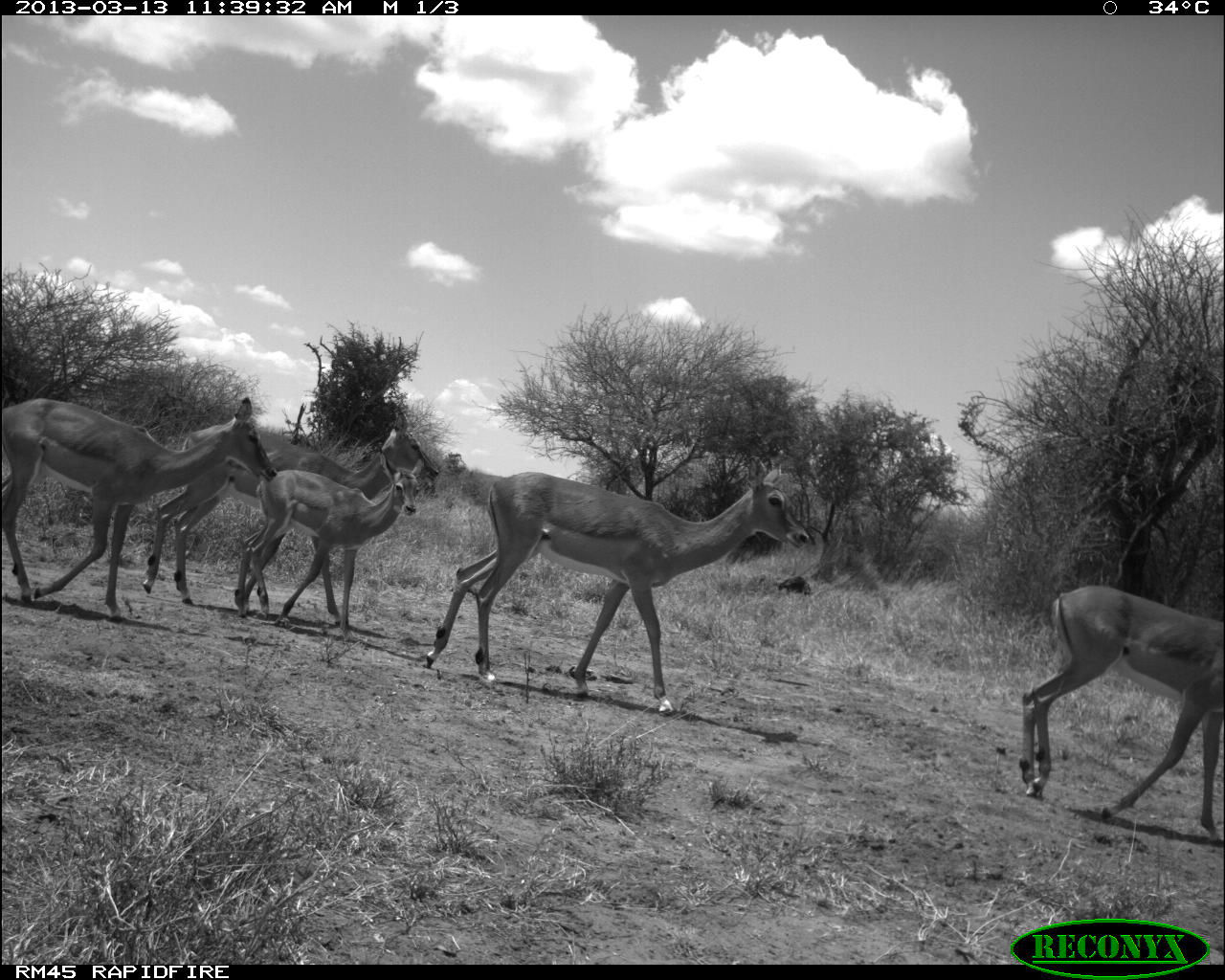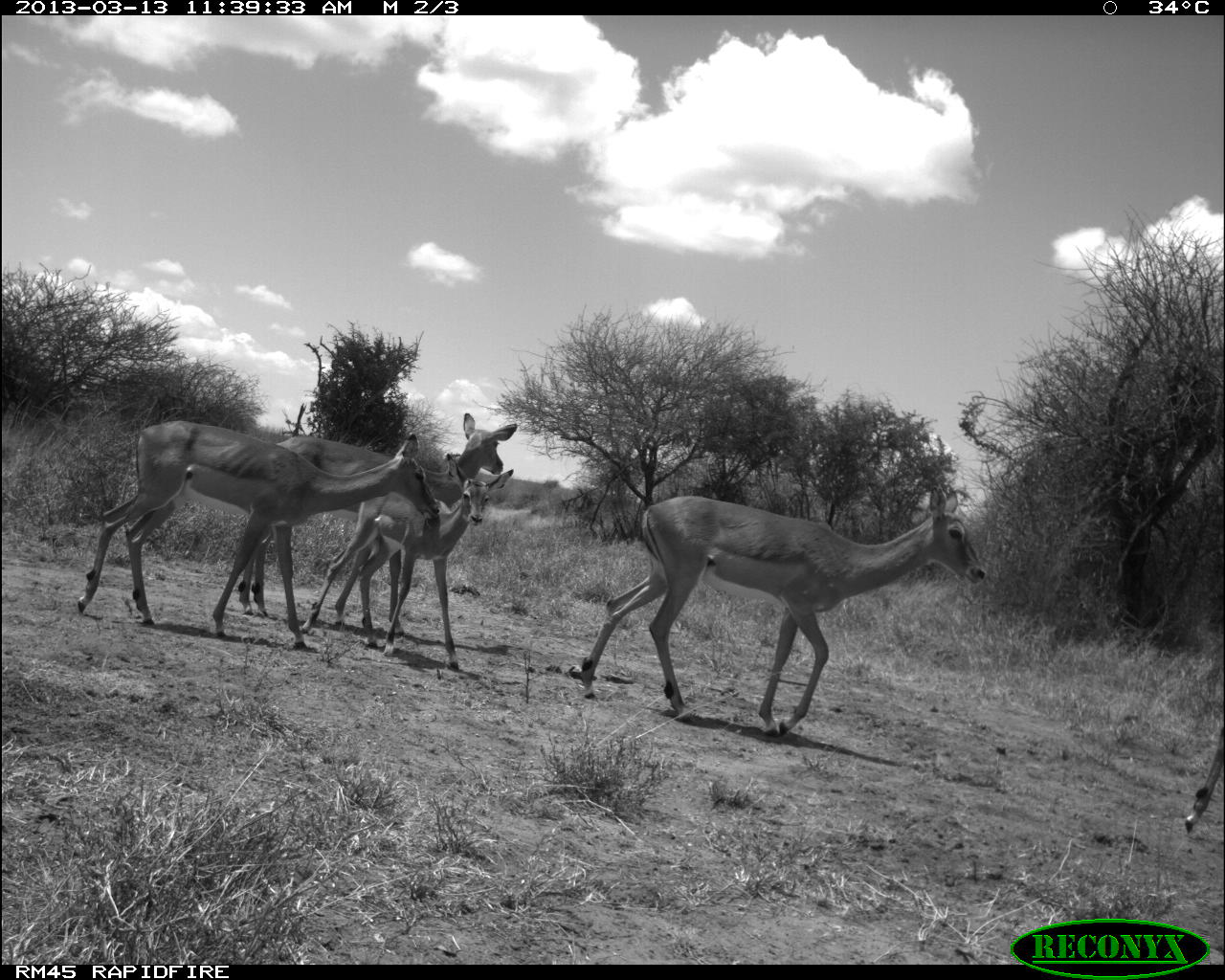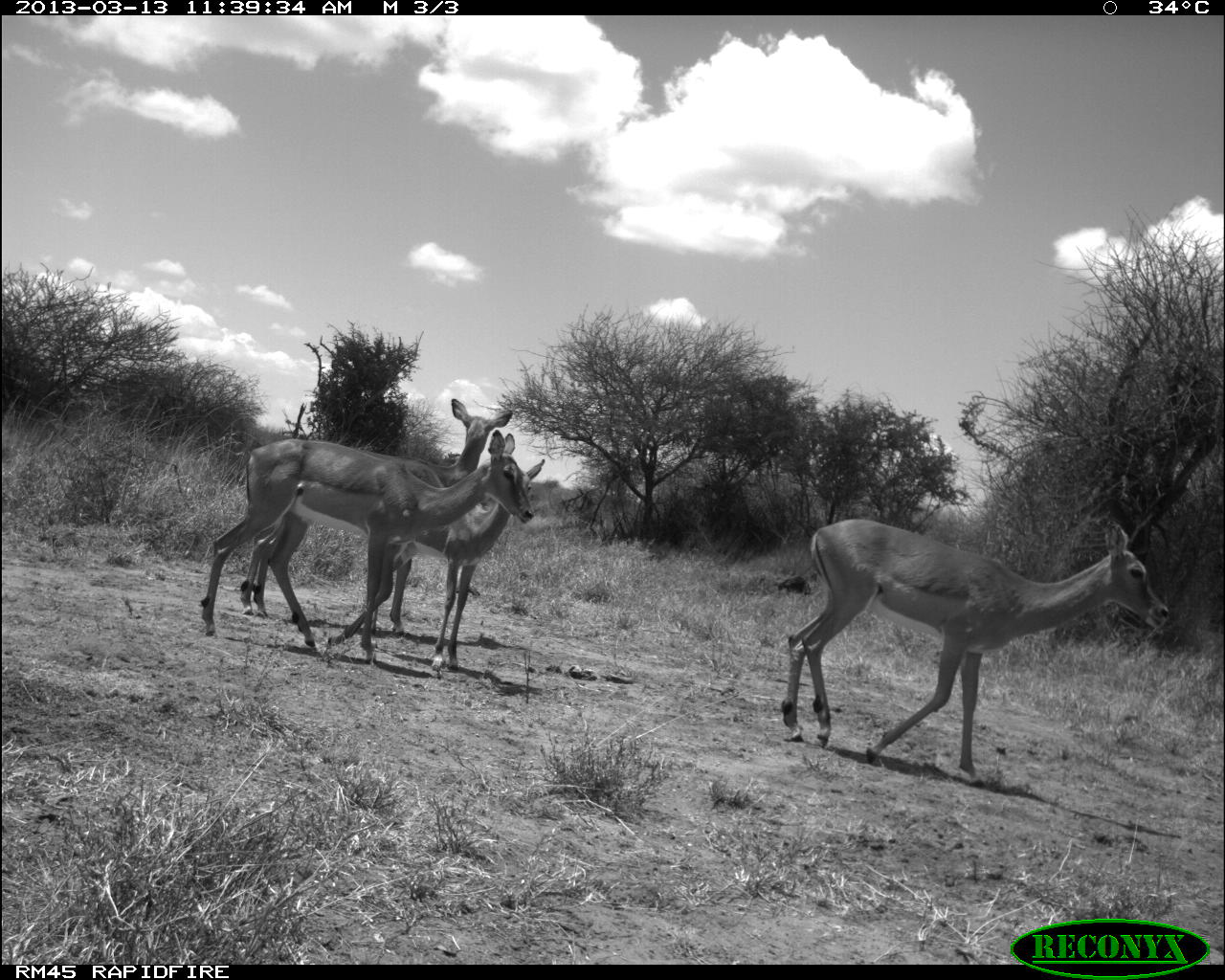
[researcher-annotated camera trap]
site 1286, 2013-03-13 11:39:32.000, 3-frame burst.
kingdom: Animalia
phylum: Chordata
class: Mammalia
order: Artiodactyla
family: Bovidae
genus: Aepyceros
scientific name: Aepyceros melampus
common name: impala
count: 5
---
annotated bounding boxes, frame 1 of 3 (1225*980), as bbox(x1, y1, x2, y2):
aepyceros melampus: bbox(422, 471, 810, 717); bbox(141, 405, 437, 622); bbox(0, 393, 277, 621); bbox(1014, 581, 1225, 836); bbox(233, 454, 424, 626)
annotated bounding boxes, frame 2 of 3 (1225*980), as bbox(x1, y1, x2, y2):
aepyceros melampus: bbox(578, 485, 984, 736); bbox(73, 418, 442, 646); bbox(234, 411, 519, 640); bbox(296, 453, 514, 672); bbox(1183, 725, 1222, 830)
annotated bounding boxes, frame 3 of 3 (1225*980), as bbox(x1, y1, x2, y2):
aepyceros melampus: bbox(780, 516, 1169, 780); bbox(199, 430, 531, 664); bbox(236, 396, 514, 618); bbox(371, 456, 547, 670)